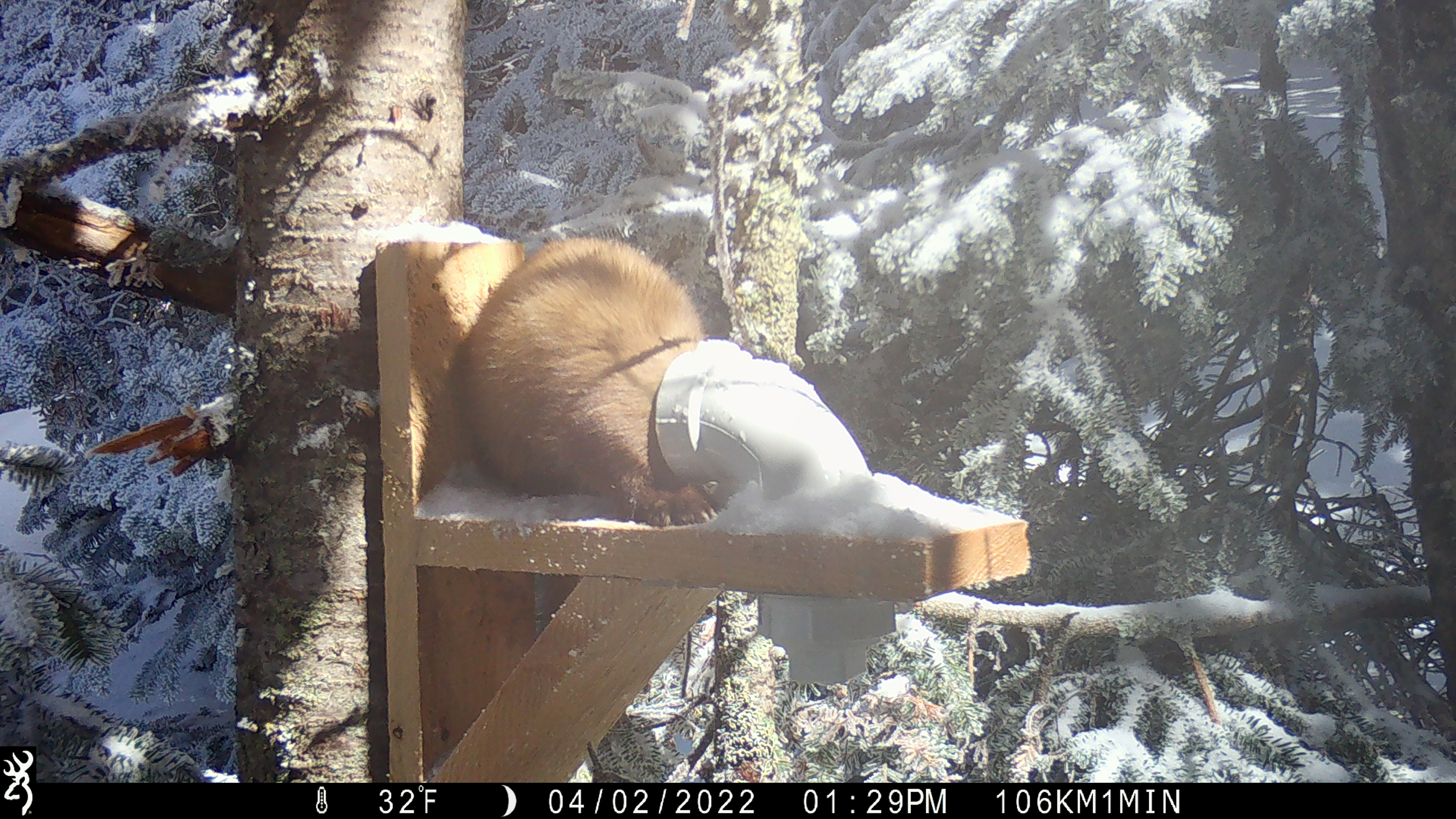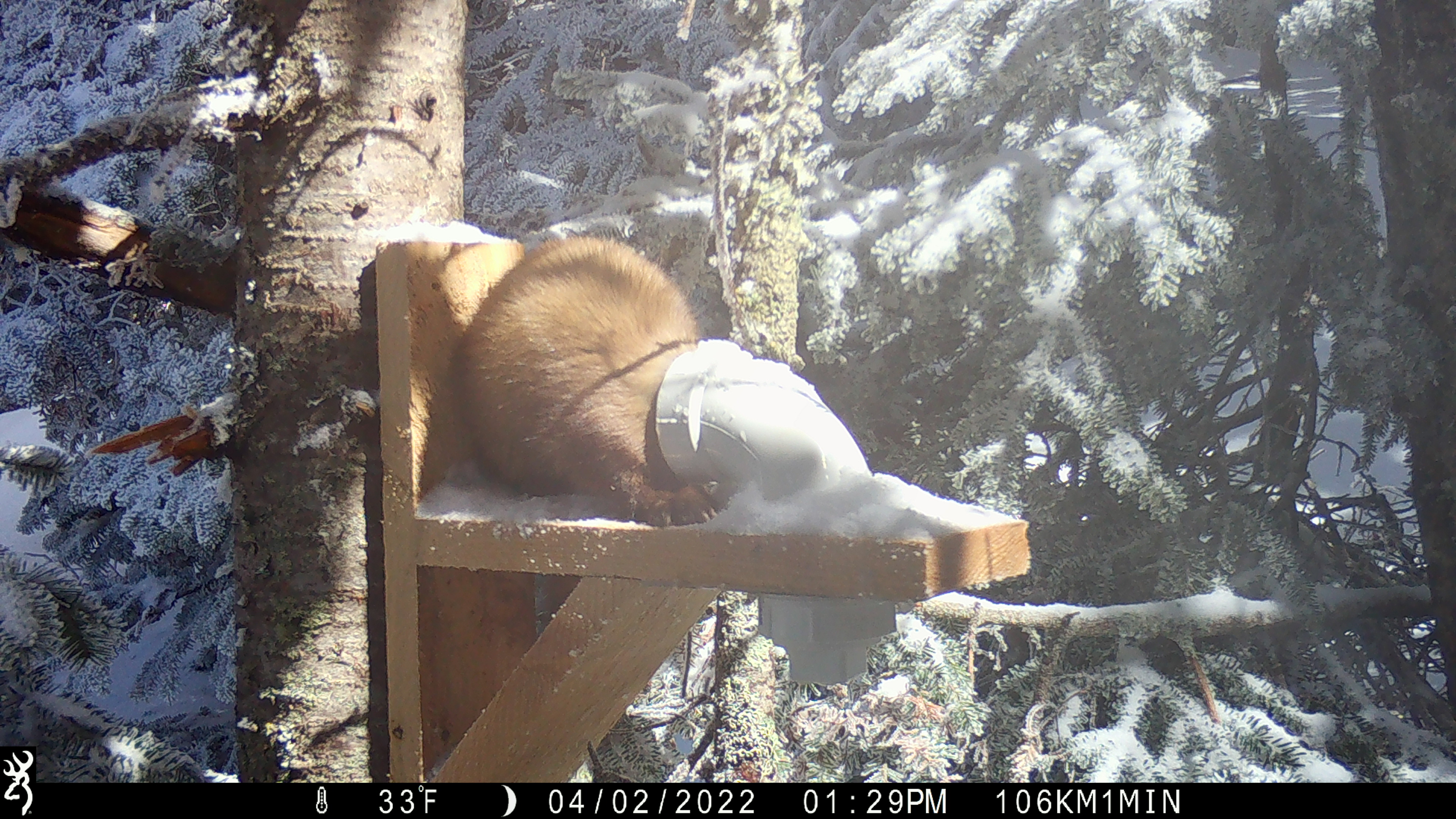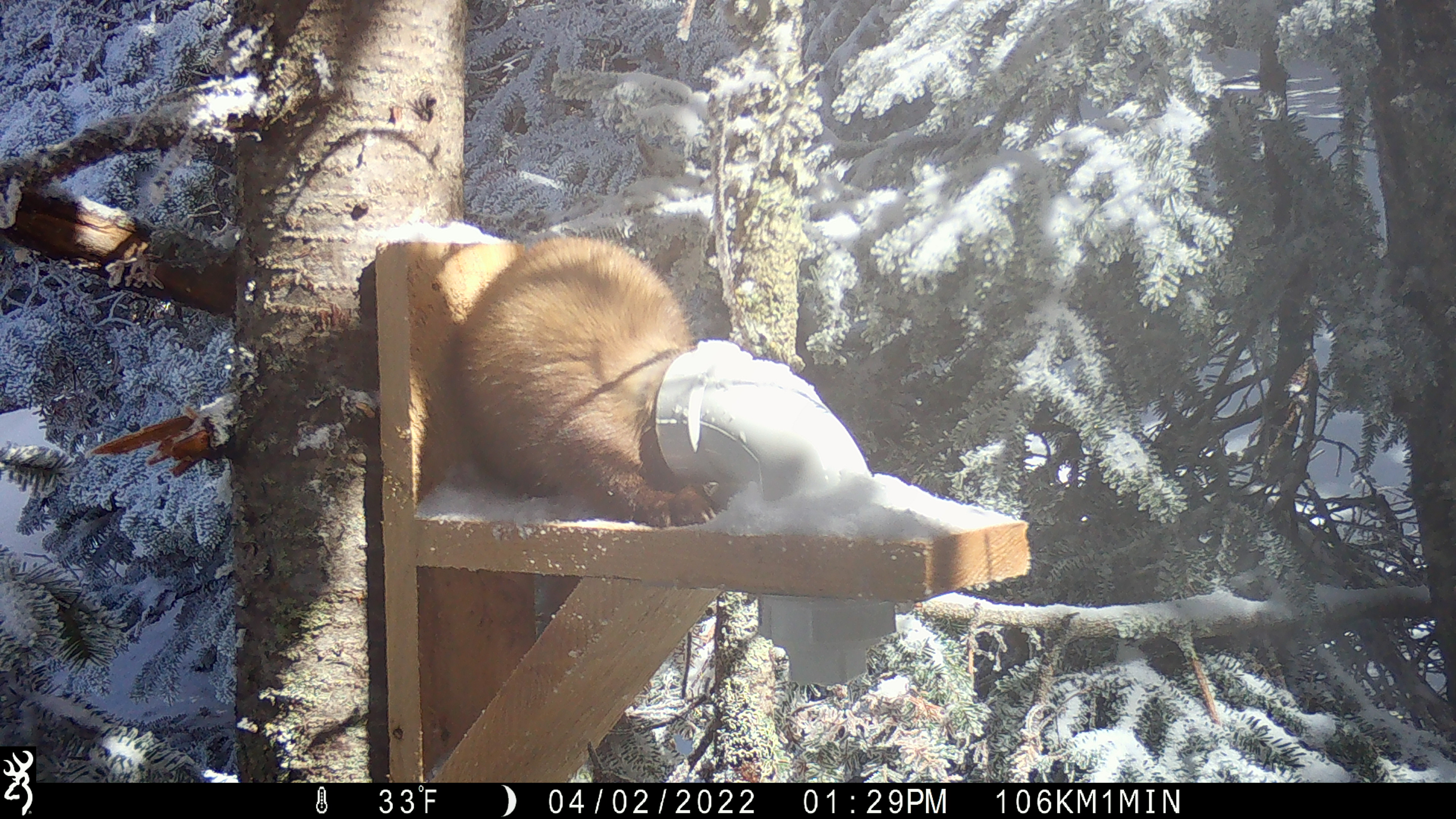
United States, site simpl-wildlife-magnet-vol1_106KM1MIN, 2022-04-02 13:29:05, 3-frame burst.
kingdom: Animalia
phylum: Chordata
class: Mammalia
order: Carnivora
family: Mustelidae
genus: Martes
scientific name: Martes americana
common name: american marten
American marten (Martes americana).